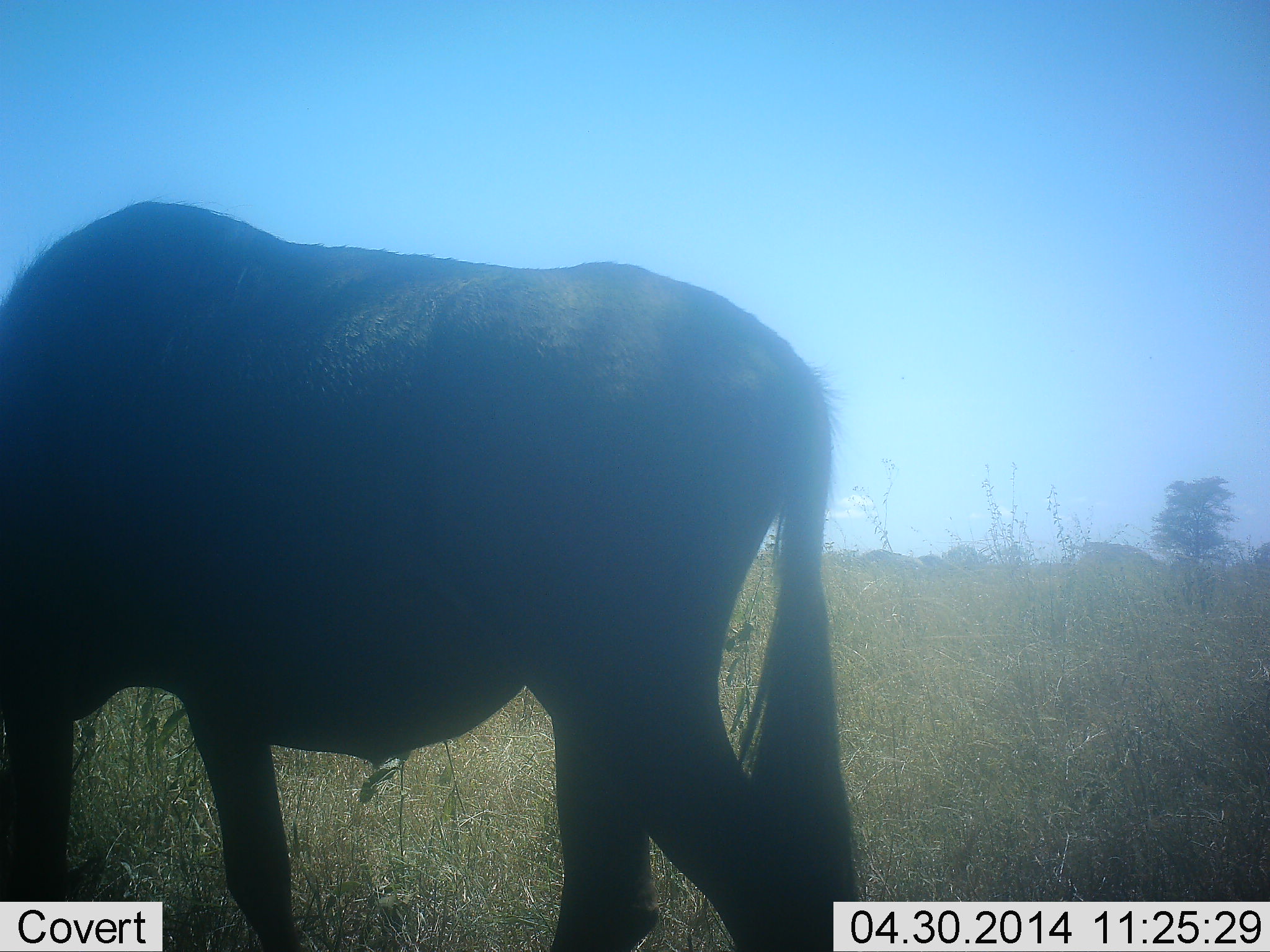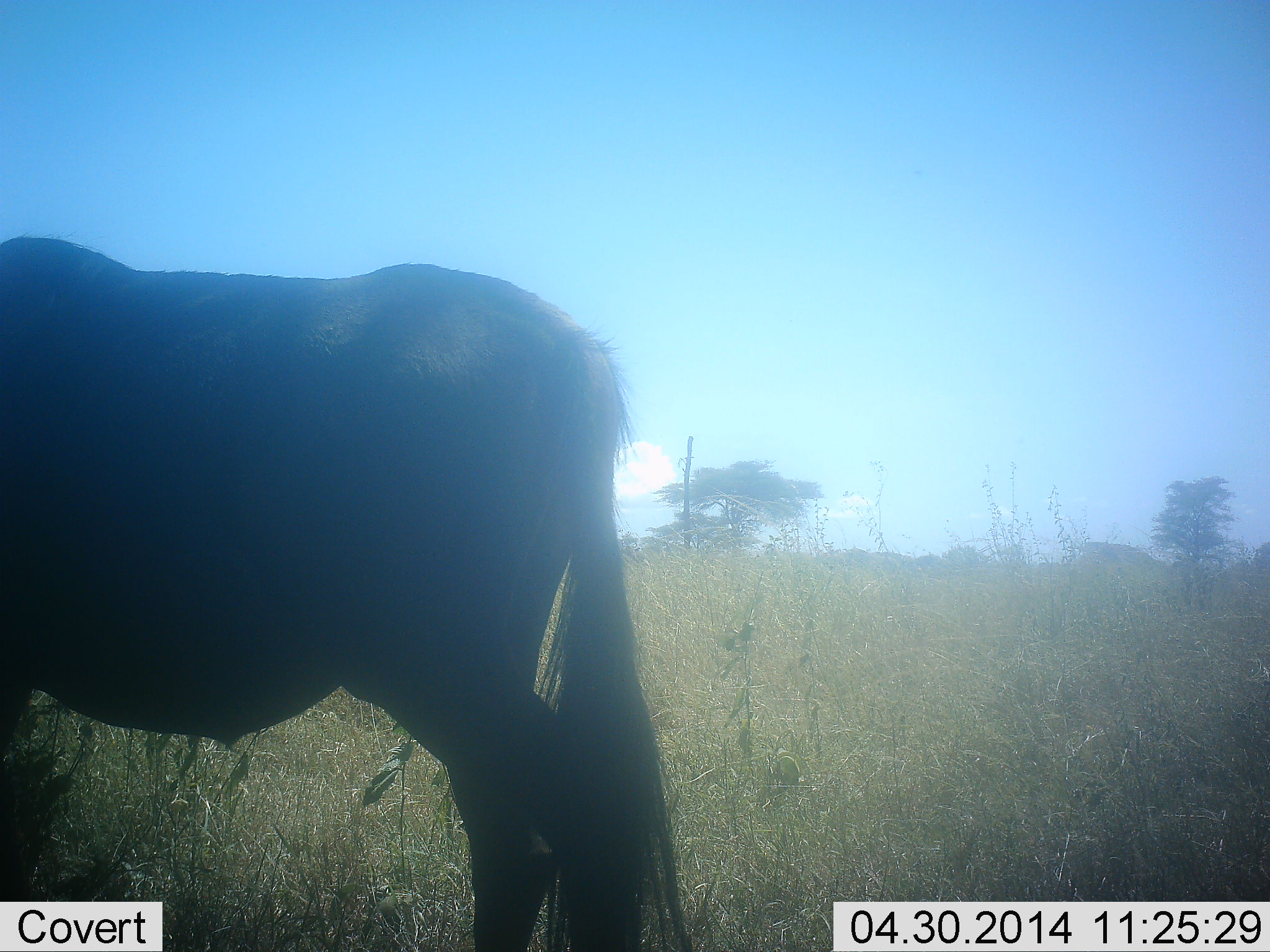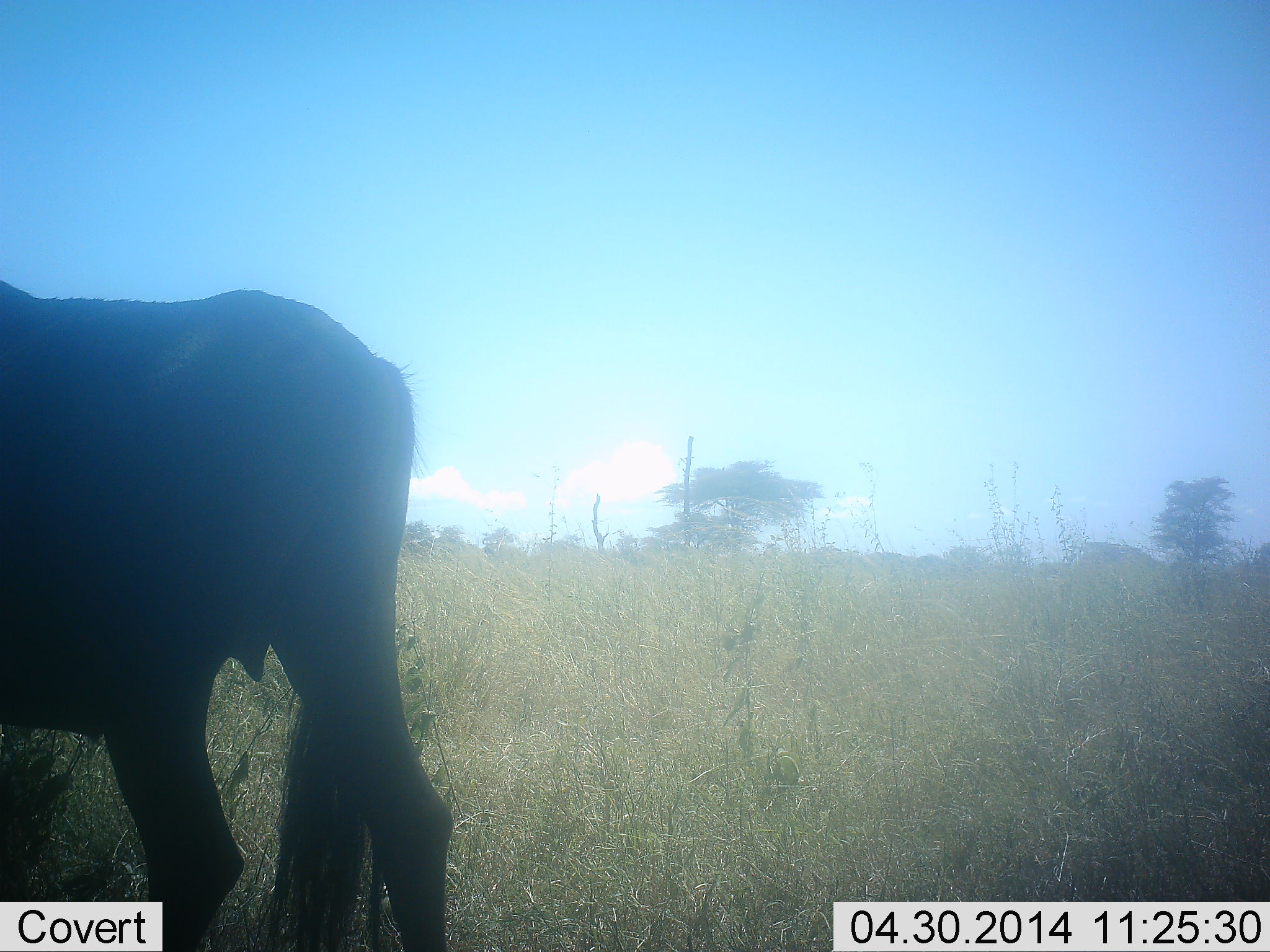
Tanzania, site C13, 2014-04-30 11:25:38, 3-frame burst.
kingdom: Animalia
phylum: Chordata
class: Mammalia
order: Artiodactyla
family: Bovidae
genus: Connochaetes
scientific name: Connochaetes taurinus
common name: blue wildebeest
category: wildebeest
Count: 1.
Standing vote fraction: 20%.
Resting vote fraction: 0%.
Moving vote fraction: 80%.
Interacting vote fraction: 0%.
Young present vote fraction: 0%.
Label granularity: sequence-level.